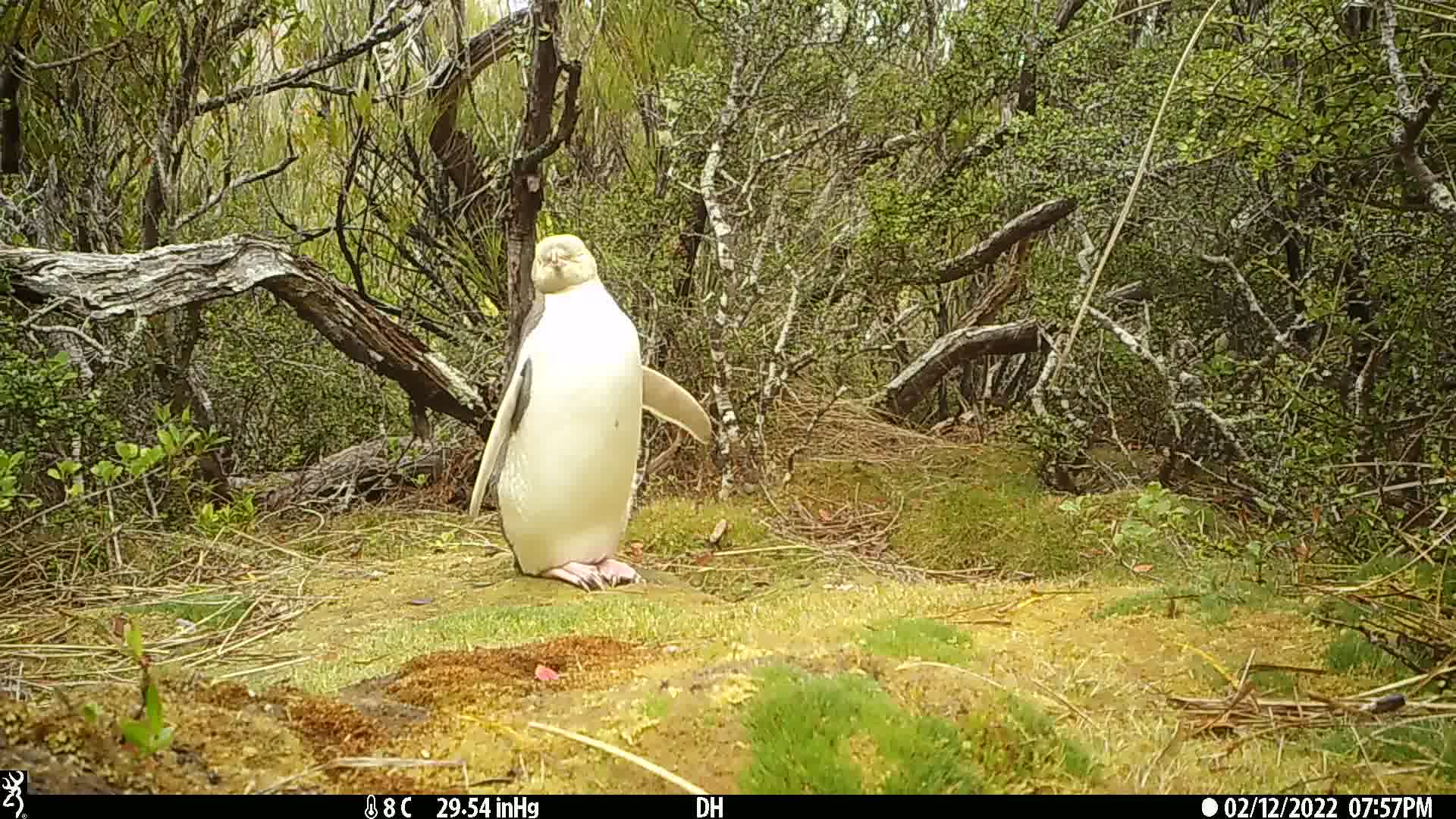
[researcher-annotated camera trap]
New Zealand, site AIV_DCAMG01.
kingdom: Animalia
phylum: Chordata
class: Aves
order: Sphenisciformes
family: Spheniscidae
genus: Megadyptes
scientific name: Megadyptes antipodes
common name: yellow-eyed penguin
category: yellow eyed penguin